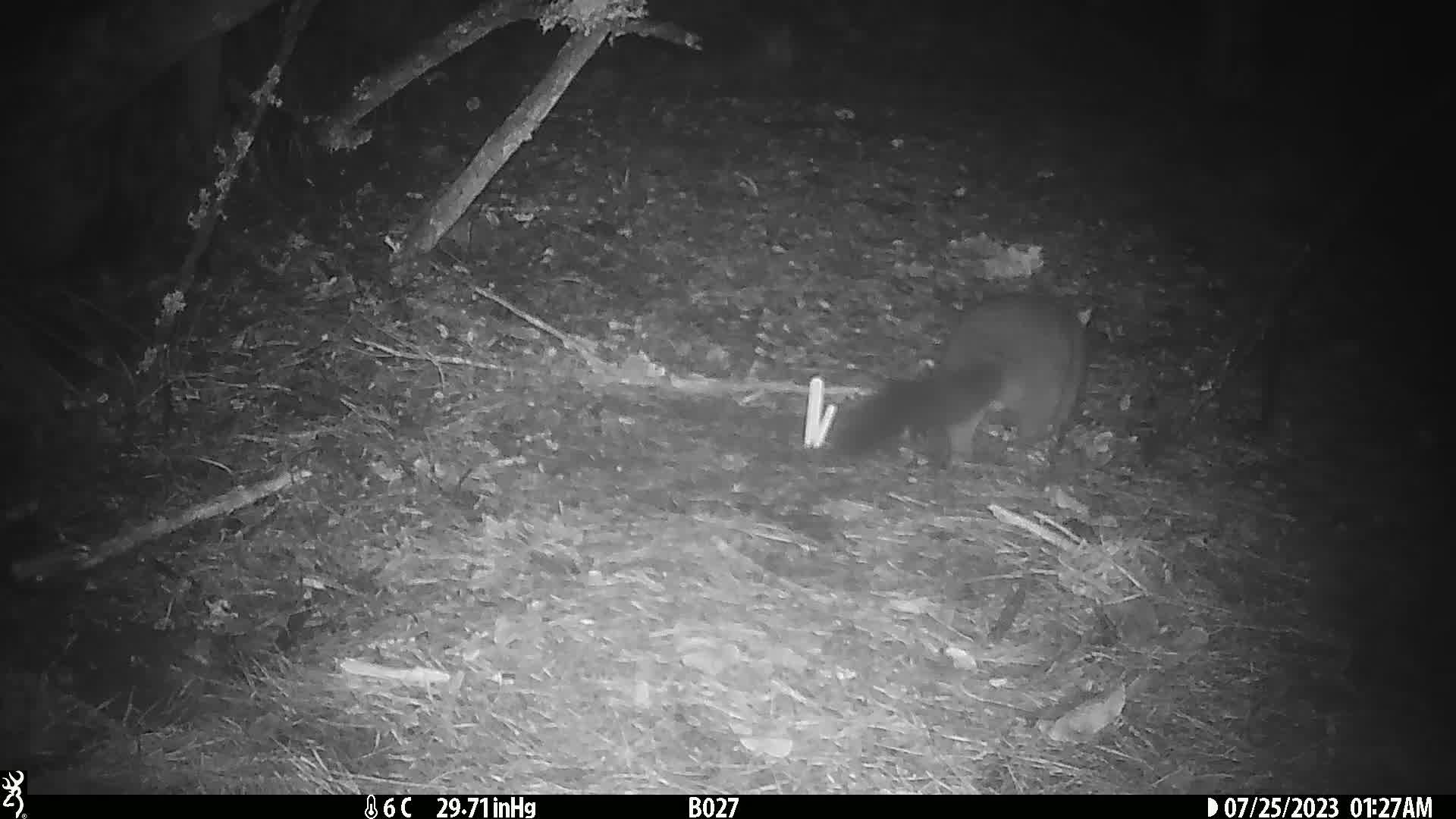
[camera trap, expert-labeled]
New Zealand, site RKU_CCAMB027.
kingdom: Animalia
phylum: Chordata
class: Mammalia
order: Diprotodontia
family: Phalangeridae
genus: Trichosurus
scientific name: Trichosurus vulpecula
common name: common brushtail possum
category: possum